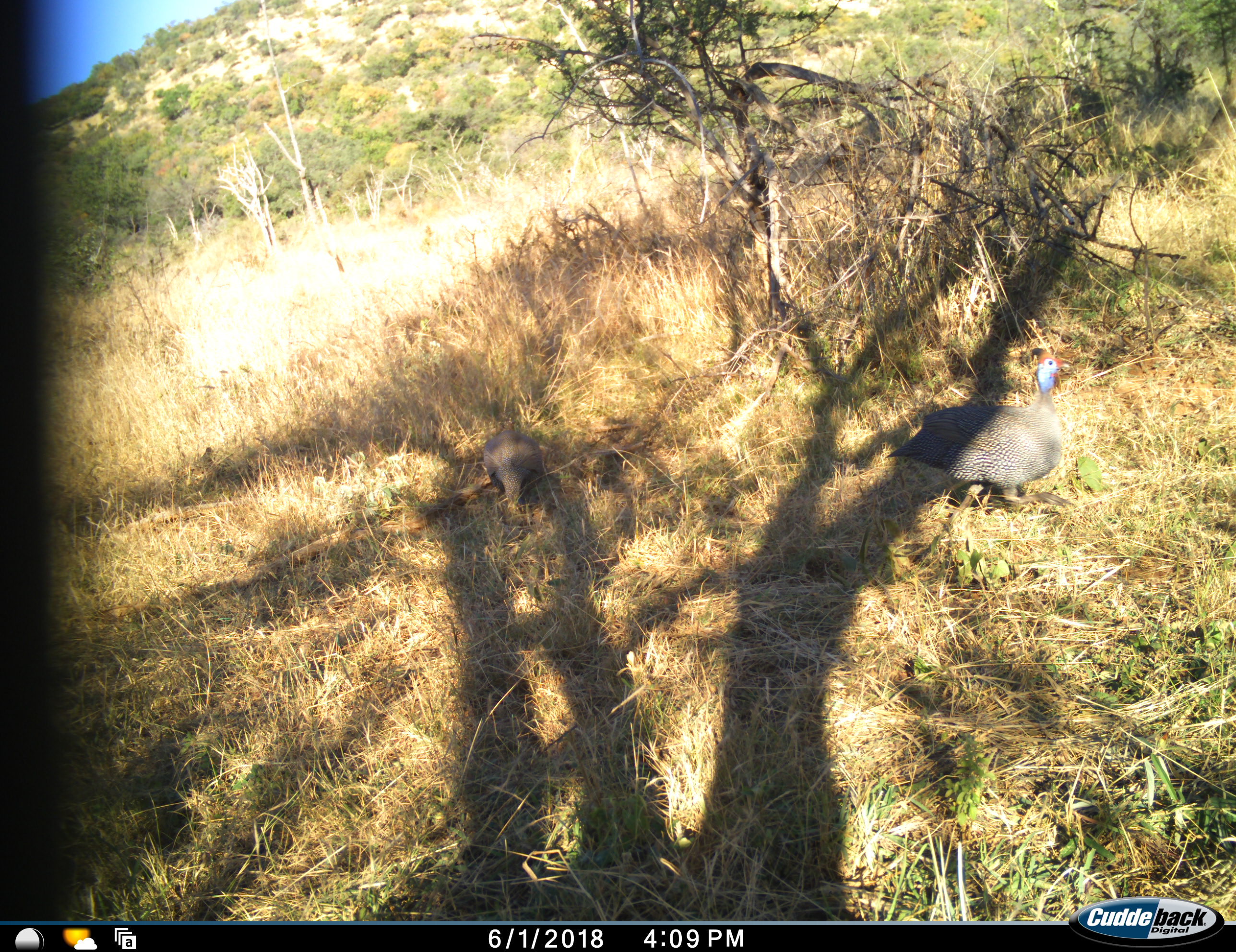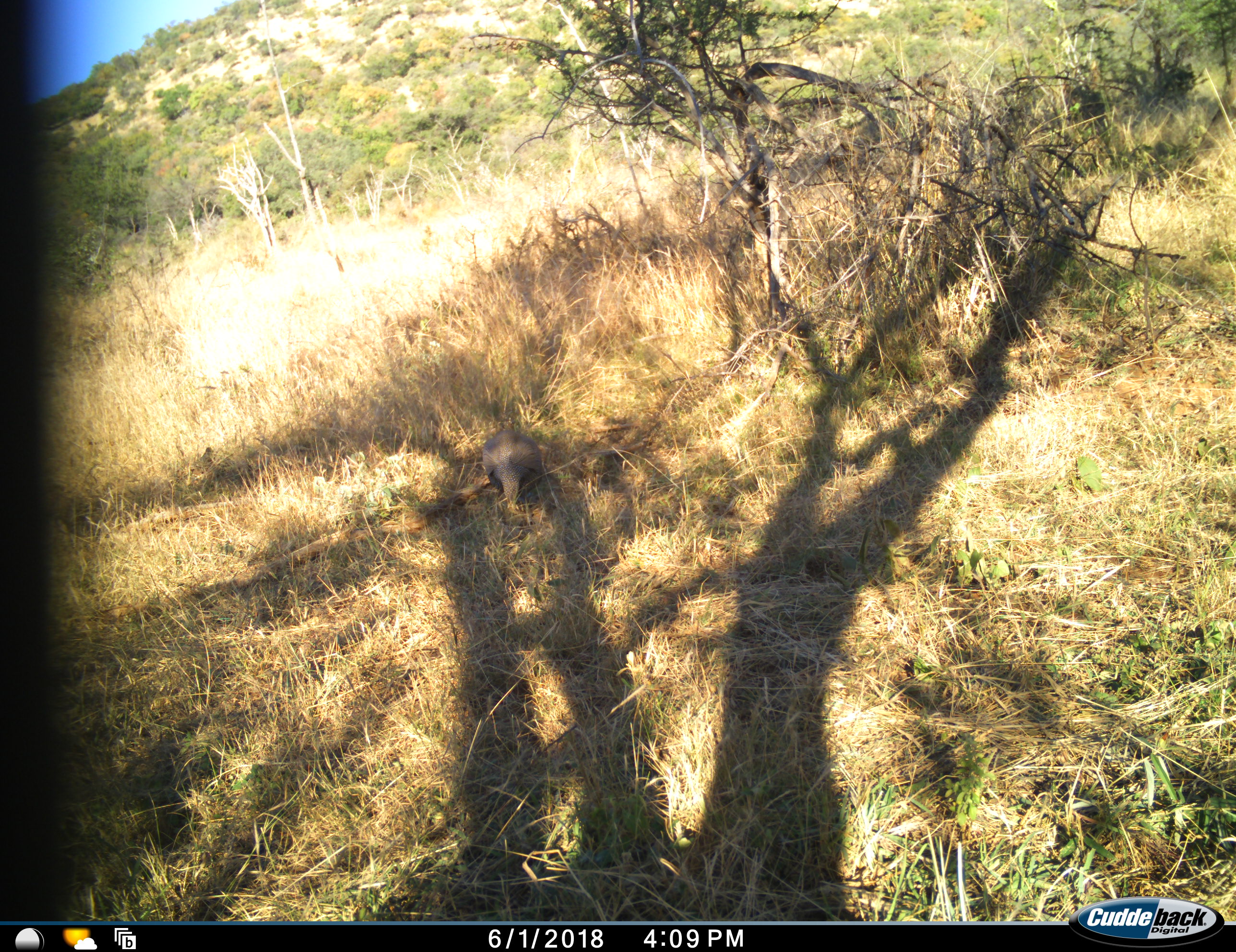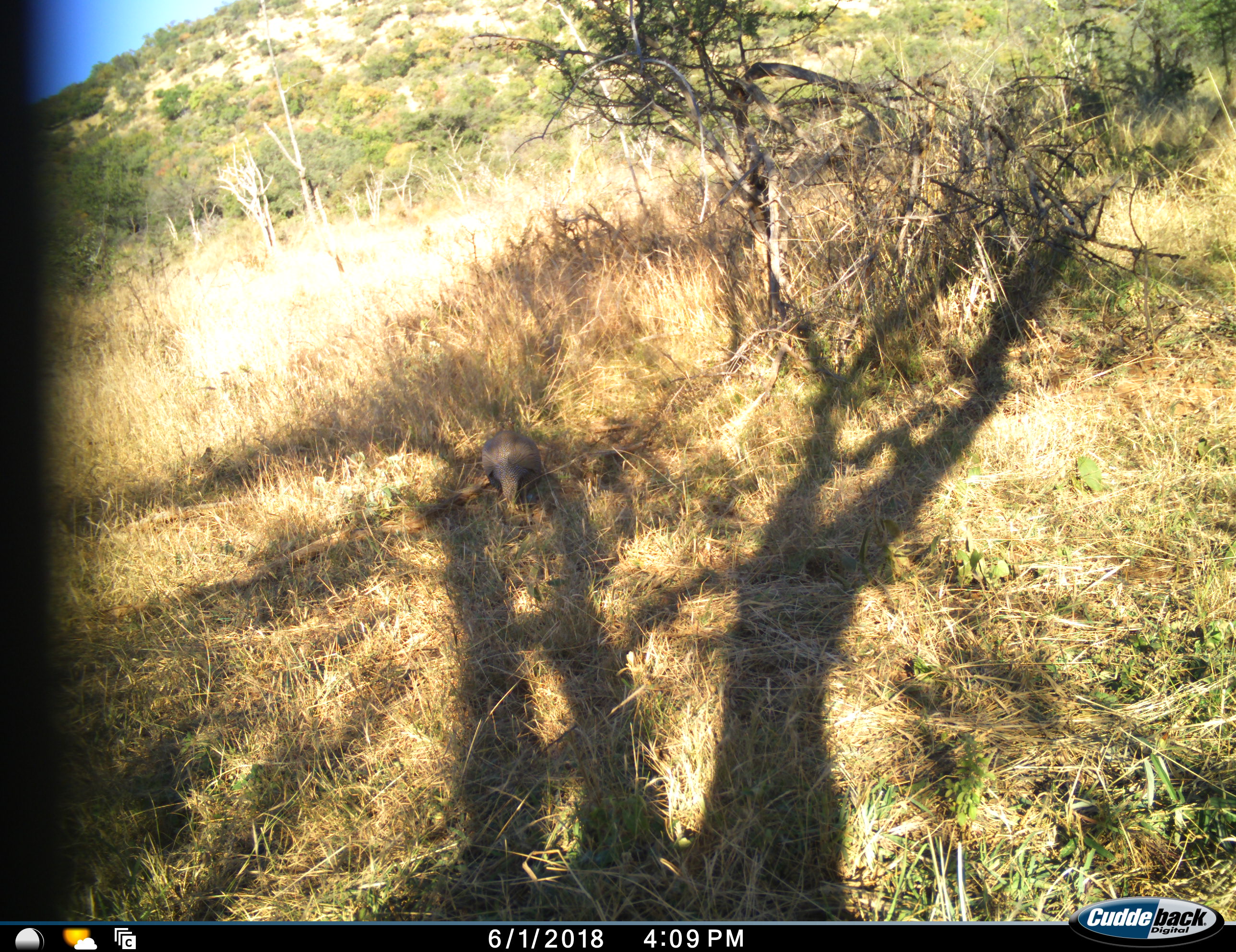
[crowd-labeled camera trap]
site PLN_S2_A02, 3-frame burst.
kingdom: Animalia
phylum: Chordata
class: Aves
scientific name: Aves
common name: bird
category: birdother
Birdother (bird) (Aves), count 2. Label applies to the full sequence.